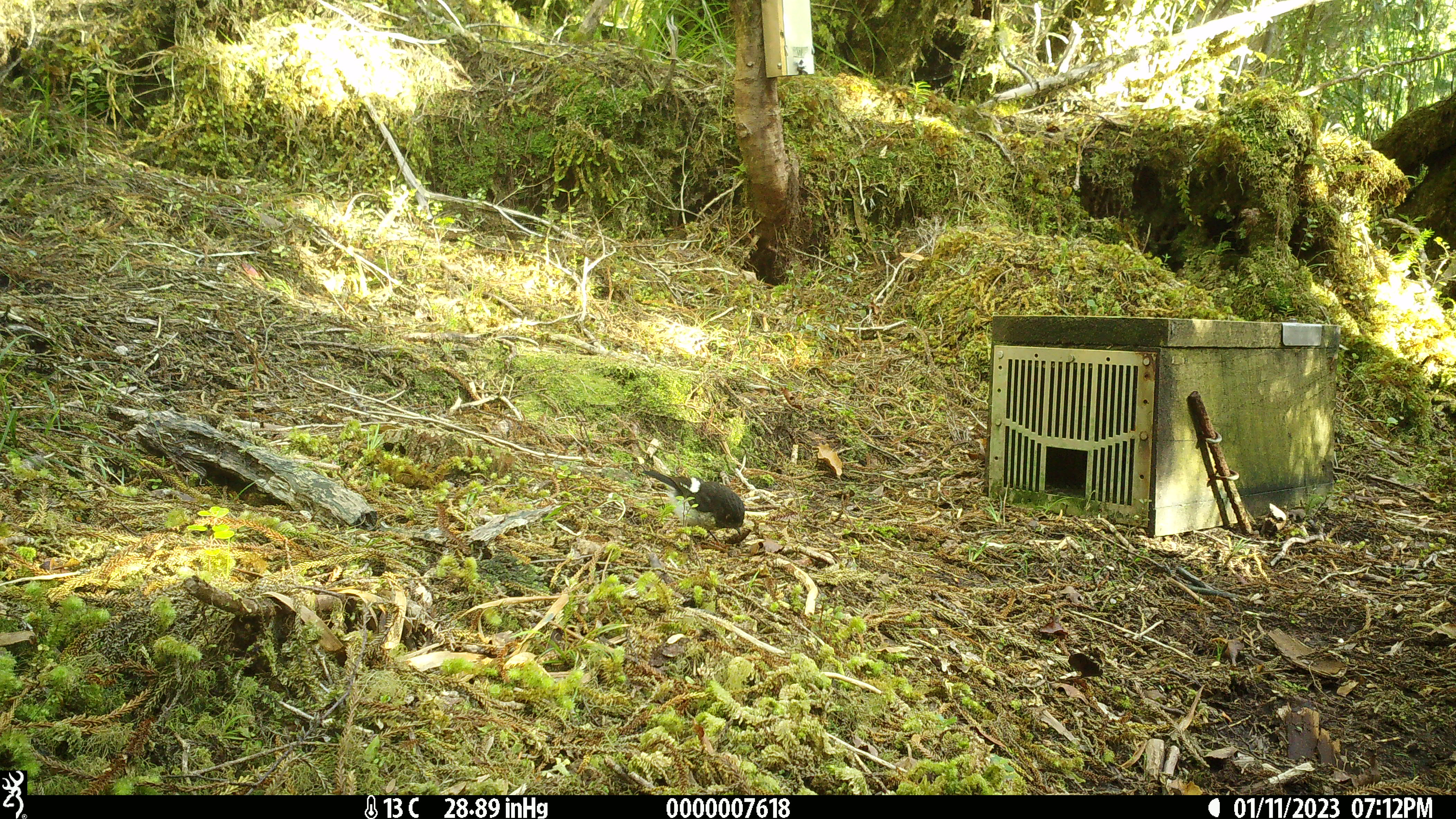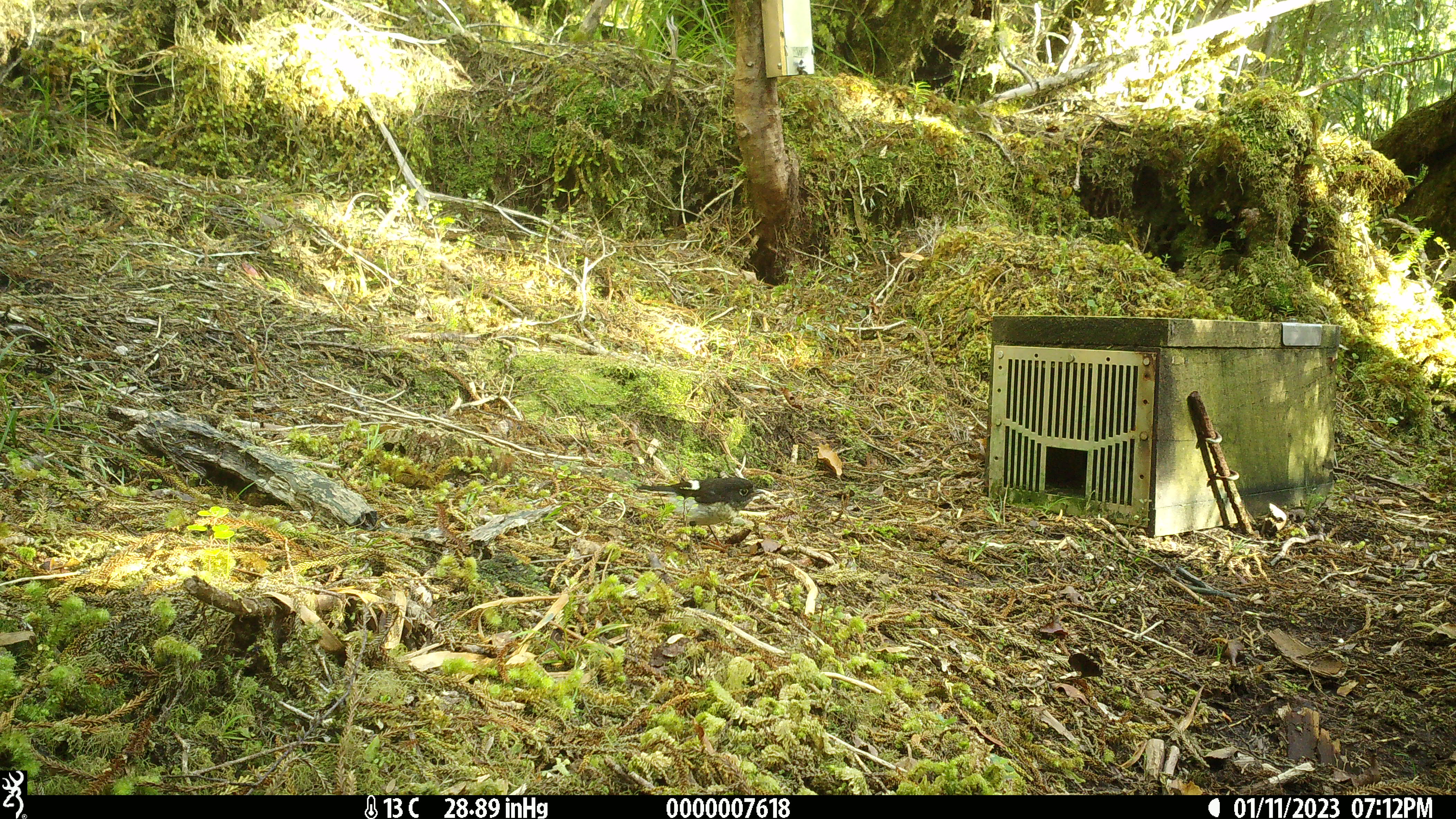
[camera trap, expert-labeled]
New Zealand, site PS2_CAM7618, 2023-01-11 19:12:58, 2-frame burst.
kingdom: Animalia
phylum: Chordata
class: Aves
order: Passeriformes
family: Petroicidae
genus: Petroica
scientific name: Petroica macrocephala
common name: tomtit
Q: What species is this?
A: Tomtit (Petroica macrocephala).